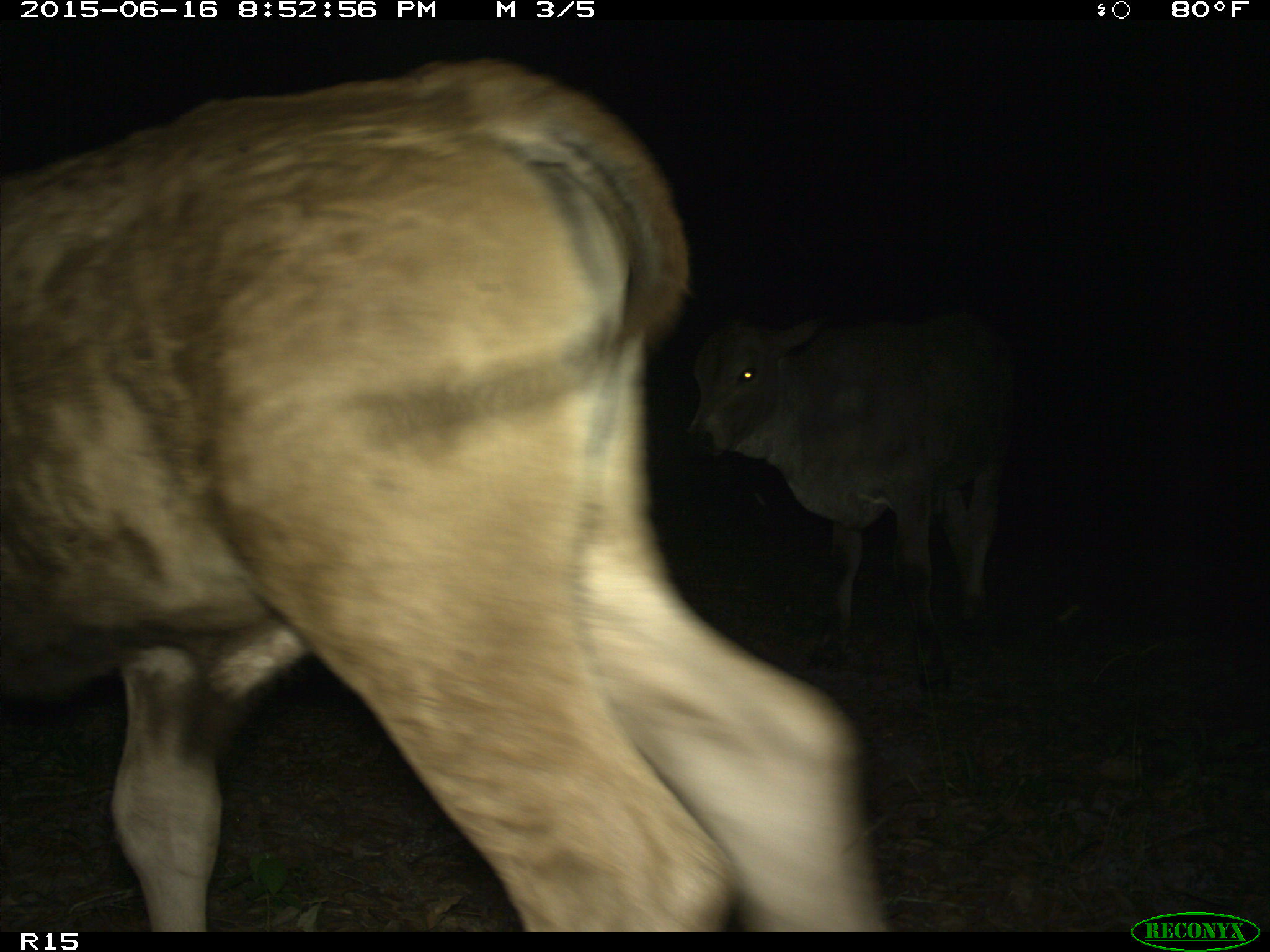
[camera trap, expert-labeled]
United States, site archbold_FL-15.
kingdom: Animalia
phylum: Chordata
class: Mammalia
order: Artiodactyla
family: Bovidae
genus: Bos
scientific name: Bos taurus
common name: domestic cow